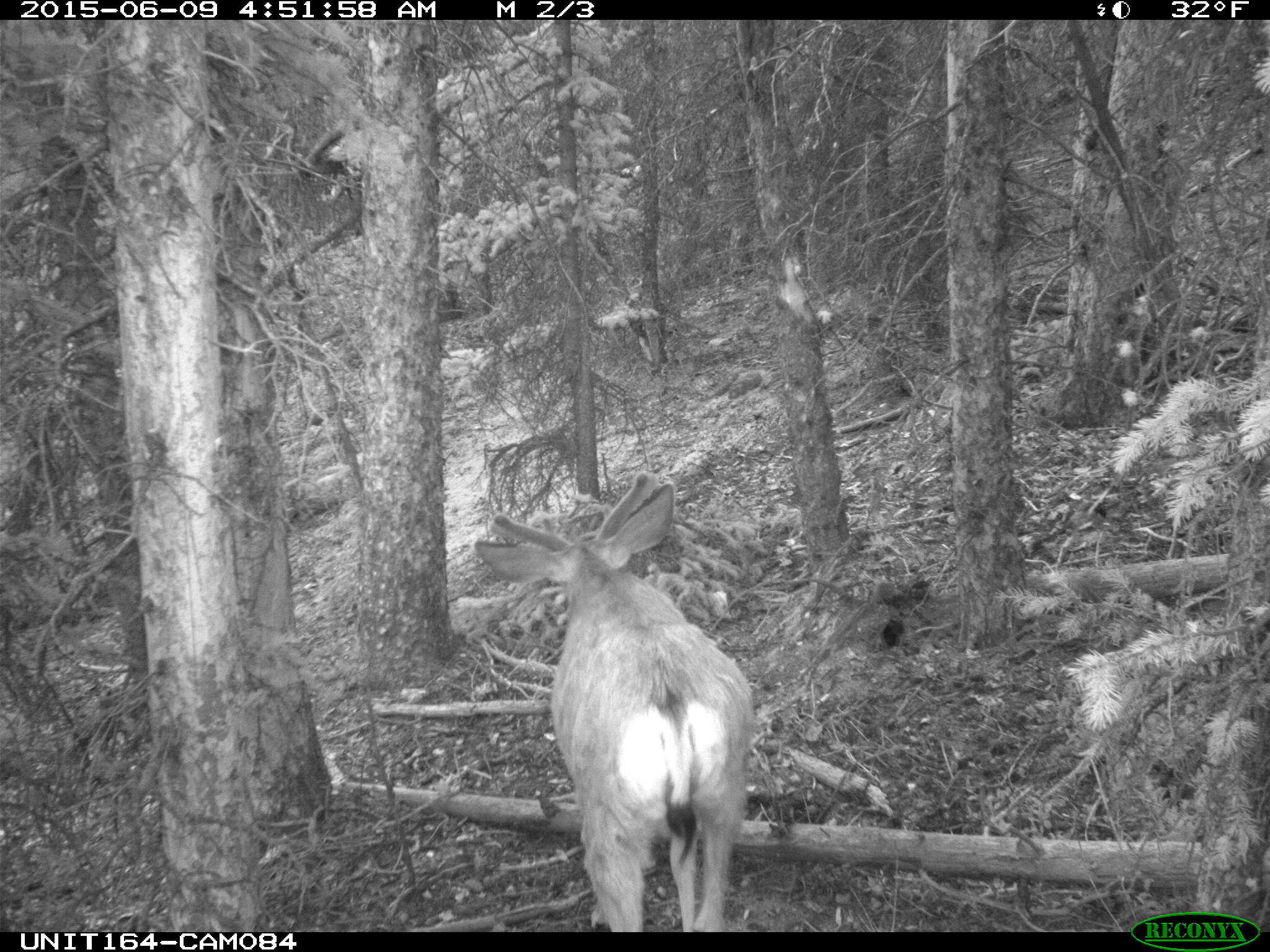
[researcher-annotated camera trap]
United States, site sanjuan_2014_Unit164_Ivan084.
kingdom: Animalia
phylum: Chordata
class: Mammalia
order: Artiodactyla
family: Cervidae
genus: Odocoileus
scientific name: Odocoileus hemionus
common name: mule deer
Odocoileus hemionus (mule deer).